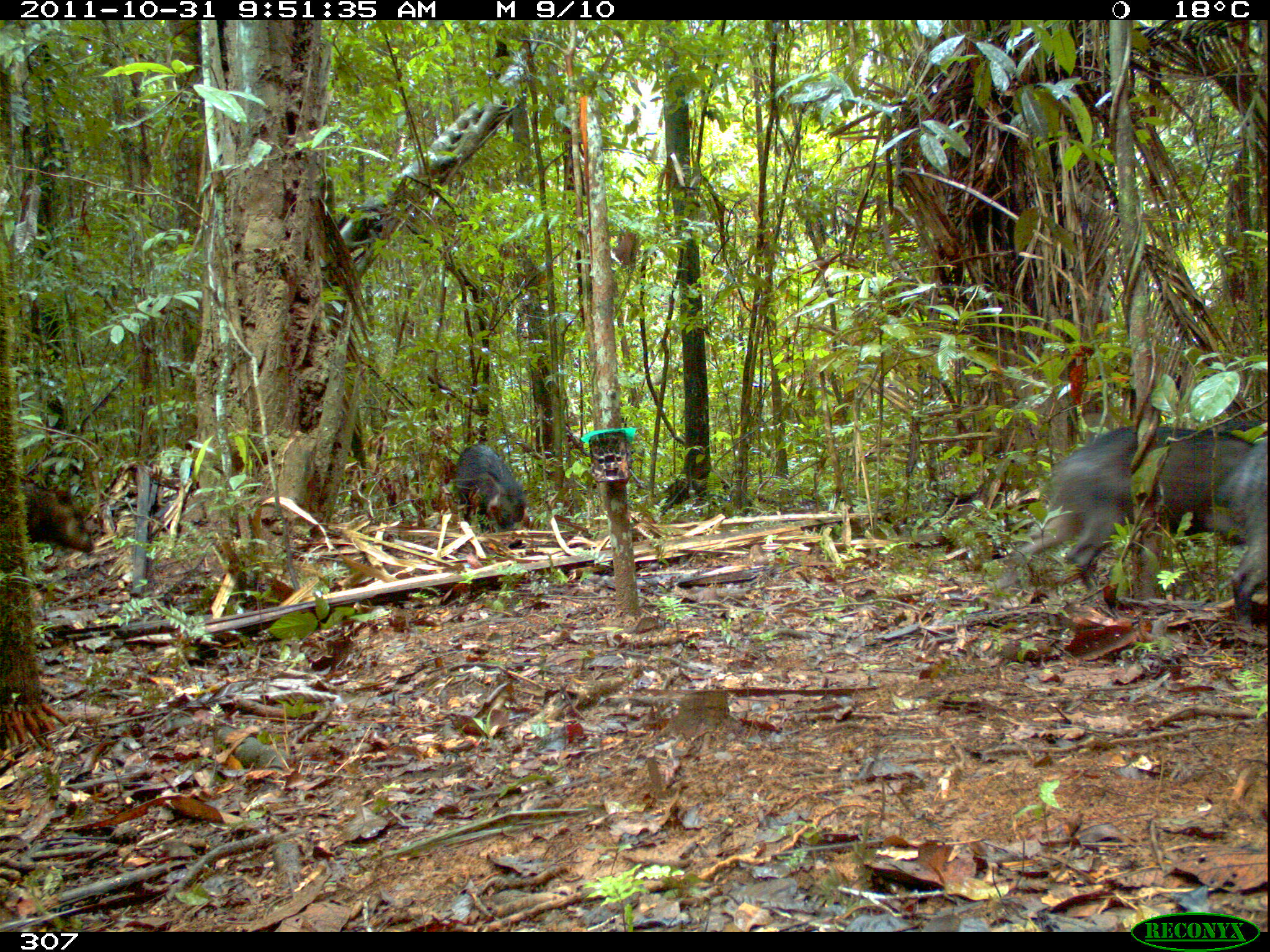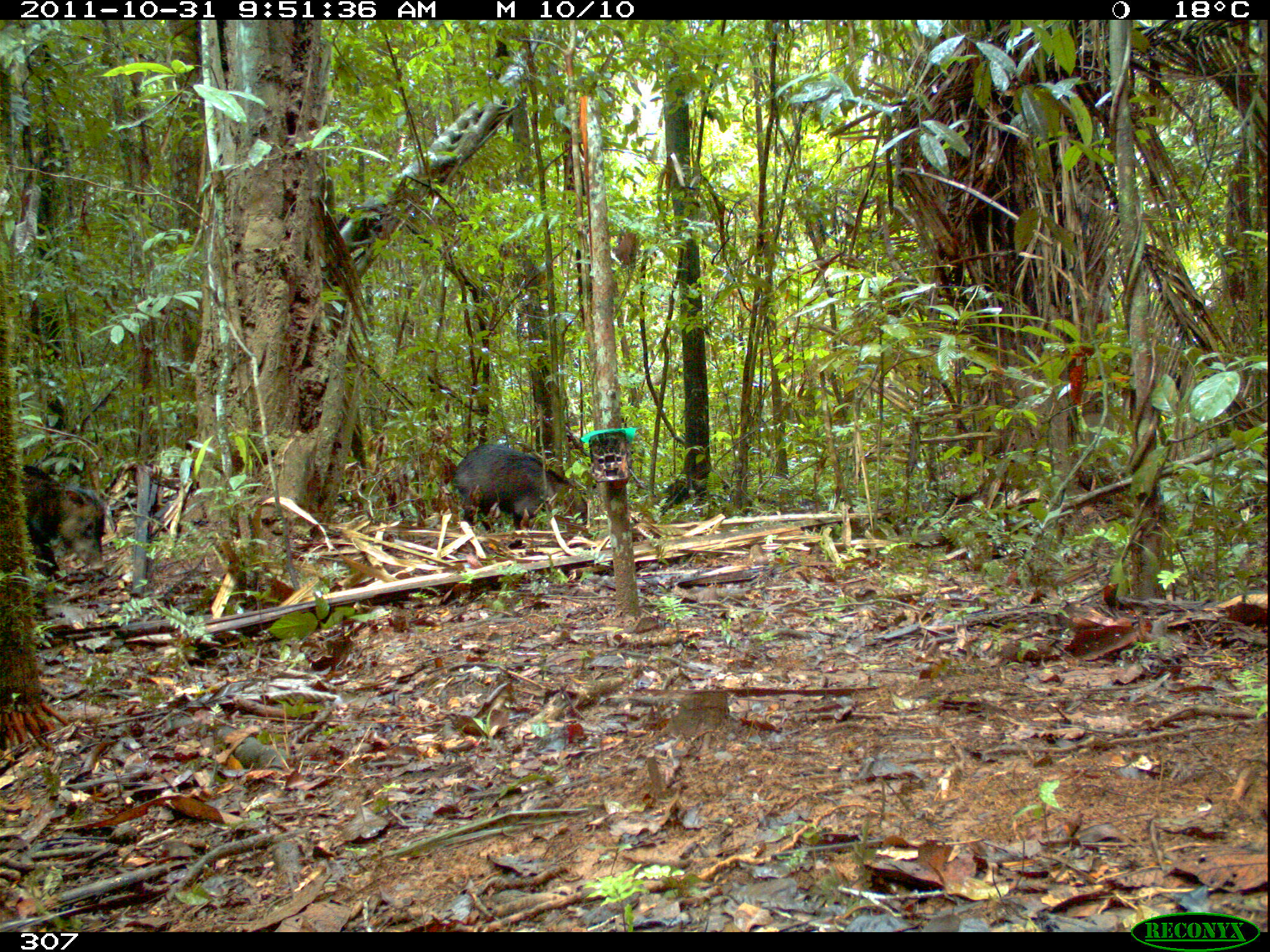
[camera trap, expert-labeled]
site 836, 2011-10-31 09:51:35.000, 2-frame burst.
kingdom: Animalia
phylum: Chordata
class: Mammalia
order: Artiodactyla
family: Tayassuidae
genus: Tayassu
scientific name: Tayassu pecari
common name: white-lipped peccary